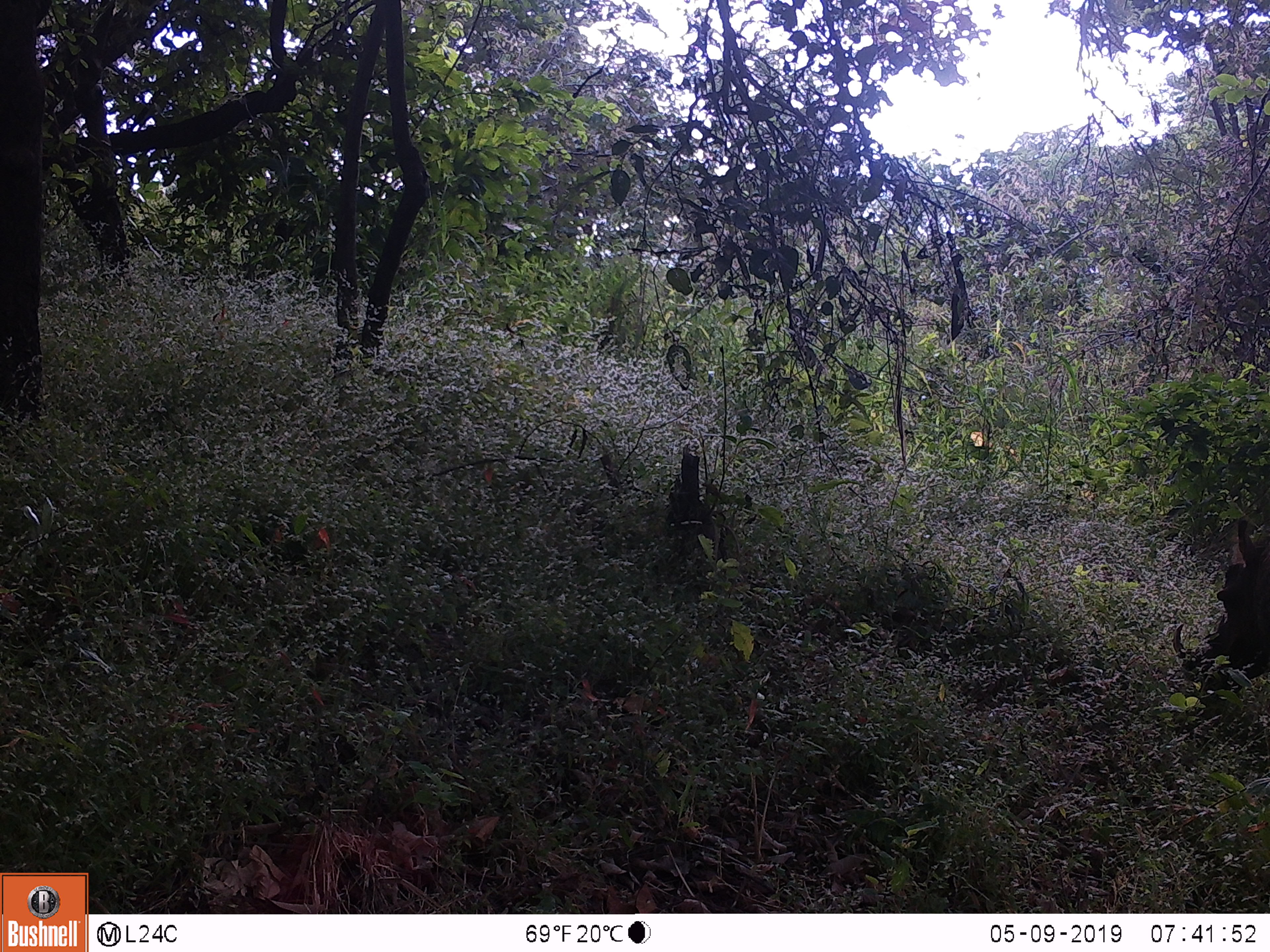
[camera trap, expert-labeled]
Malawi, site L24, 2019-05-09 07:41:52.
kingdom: Animalia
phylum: Chordata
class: Mammalia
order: Artiodactyla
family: Suidae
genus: Phacochoerus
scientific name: Phacochoerus africanus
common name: common warthog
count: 1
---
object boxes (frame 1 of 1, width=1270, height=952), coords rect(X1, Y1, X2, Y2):
common warthog: rect(1162, 510, 1266, 700)